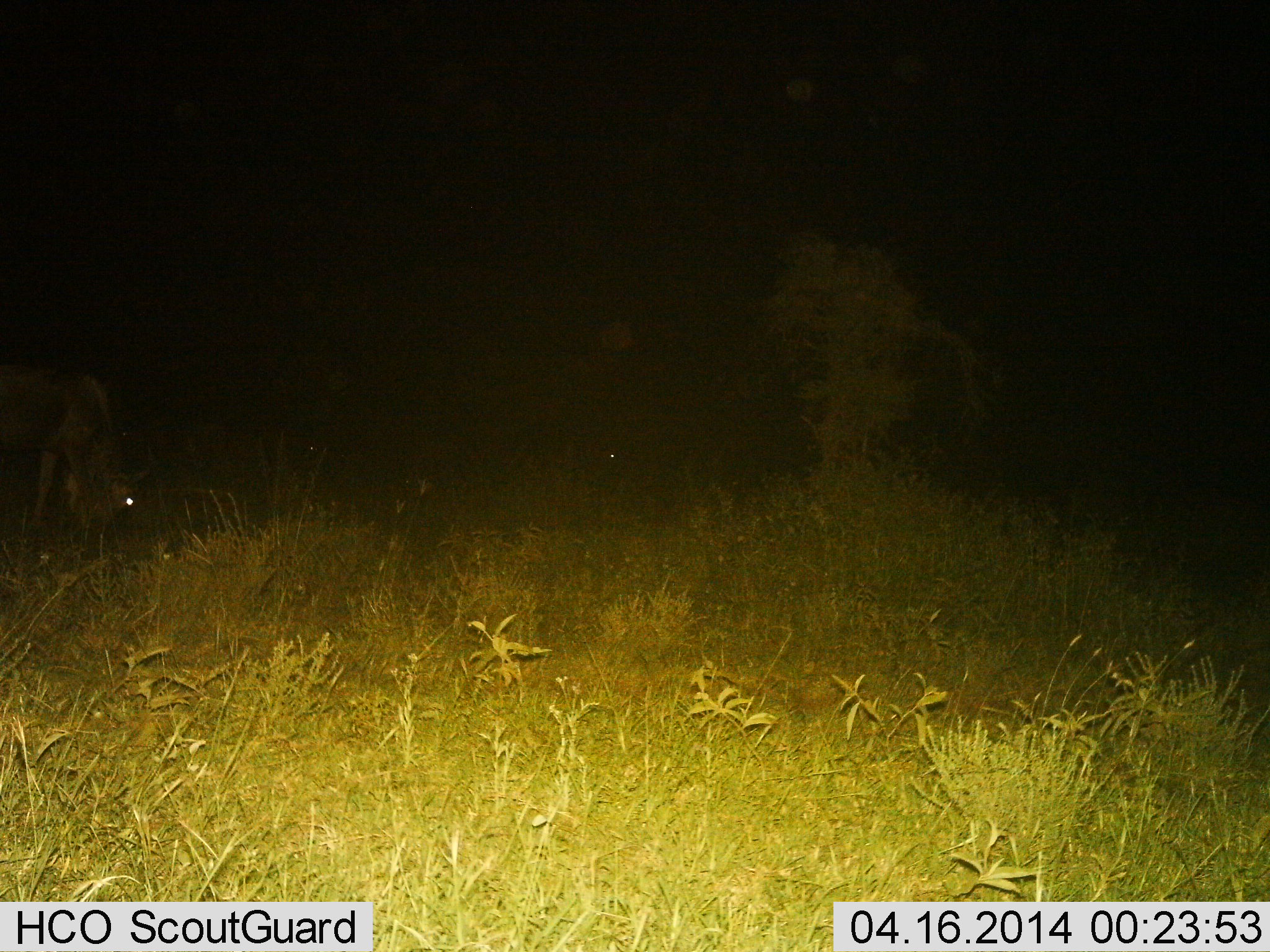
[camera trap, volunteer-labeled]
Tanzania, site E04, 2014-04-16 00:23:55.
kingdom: Animalia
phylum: Chordata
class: Mammalia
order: Artiodactyla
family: Bovidae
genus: Connochaetes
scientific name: Connochaetes taurinus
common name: blue wildebeest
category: wildebeest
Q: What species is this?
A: Wildebeest (blue wildebeest) (Connochaetes taurinus).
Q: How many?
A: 1.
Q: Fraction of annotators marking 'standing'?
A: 30%.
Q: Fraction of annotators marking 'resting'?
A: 0%.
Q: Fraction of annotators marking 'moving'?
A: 0%.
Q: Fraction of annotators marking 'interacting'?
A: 0%.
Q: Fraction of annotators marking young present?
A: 0%.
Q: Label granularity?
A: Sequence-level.